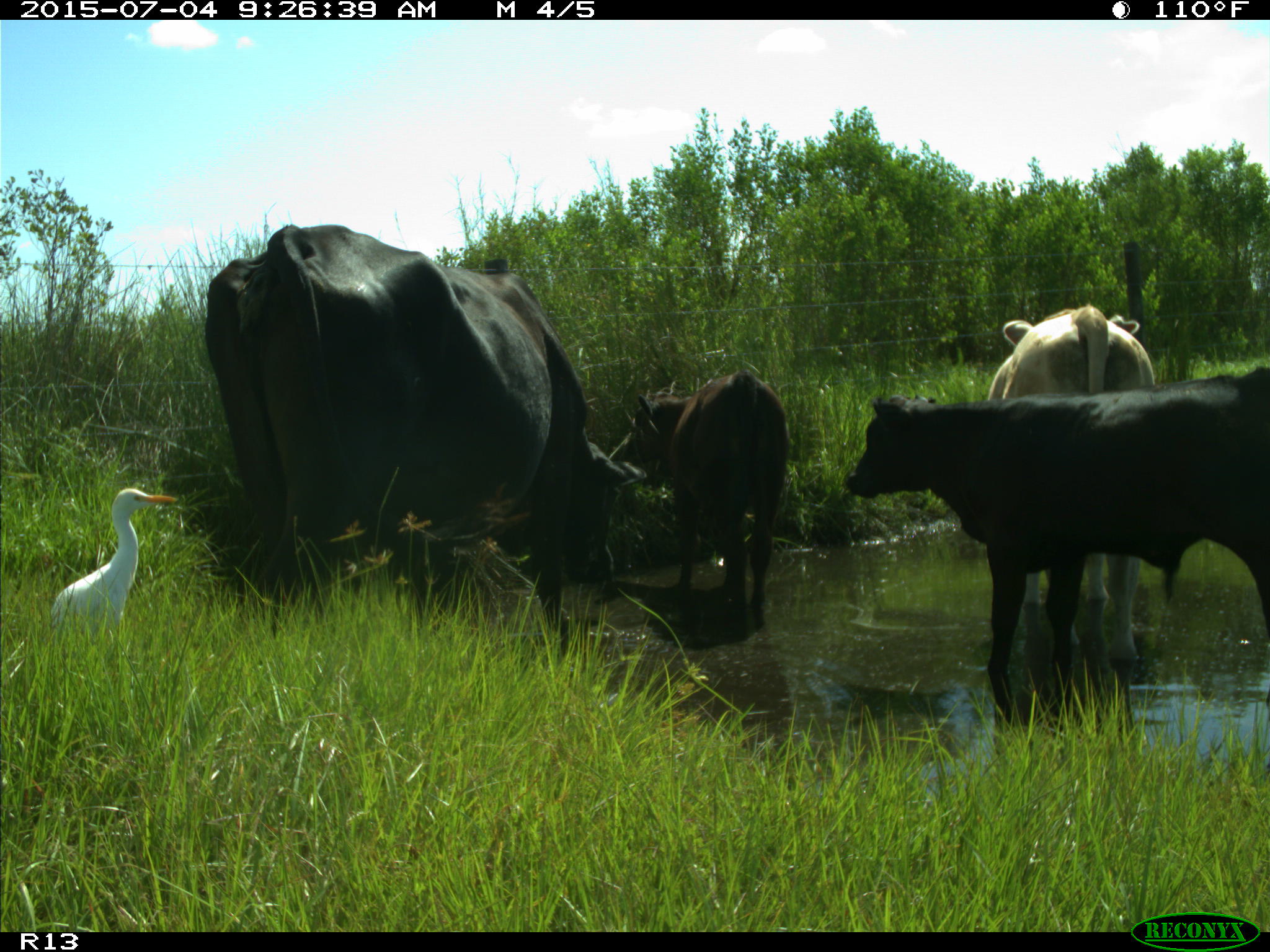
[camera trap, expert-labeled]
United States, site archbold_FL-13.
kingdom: Animalia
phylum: Chordata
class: Mammalia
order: Artiodactyla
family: Bovidae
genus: Bos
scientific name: Bos taurus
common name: domestic cow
Bos taurus (domestic cow).